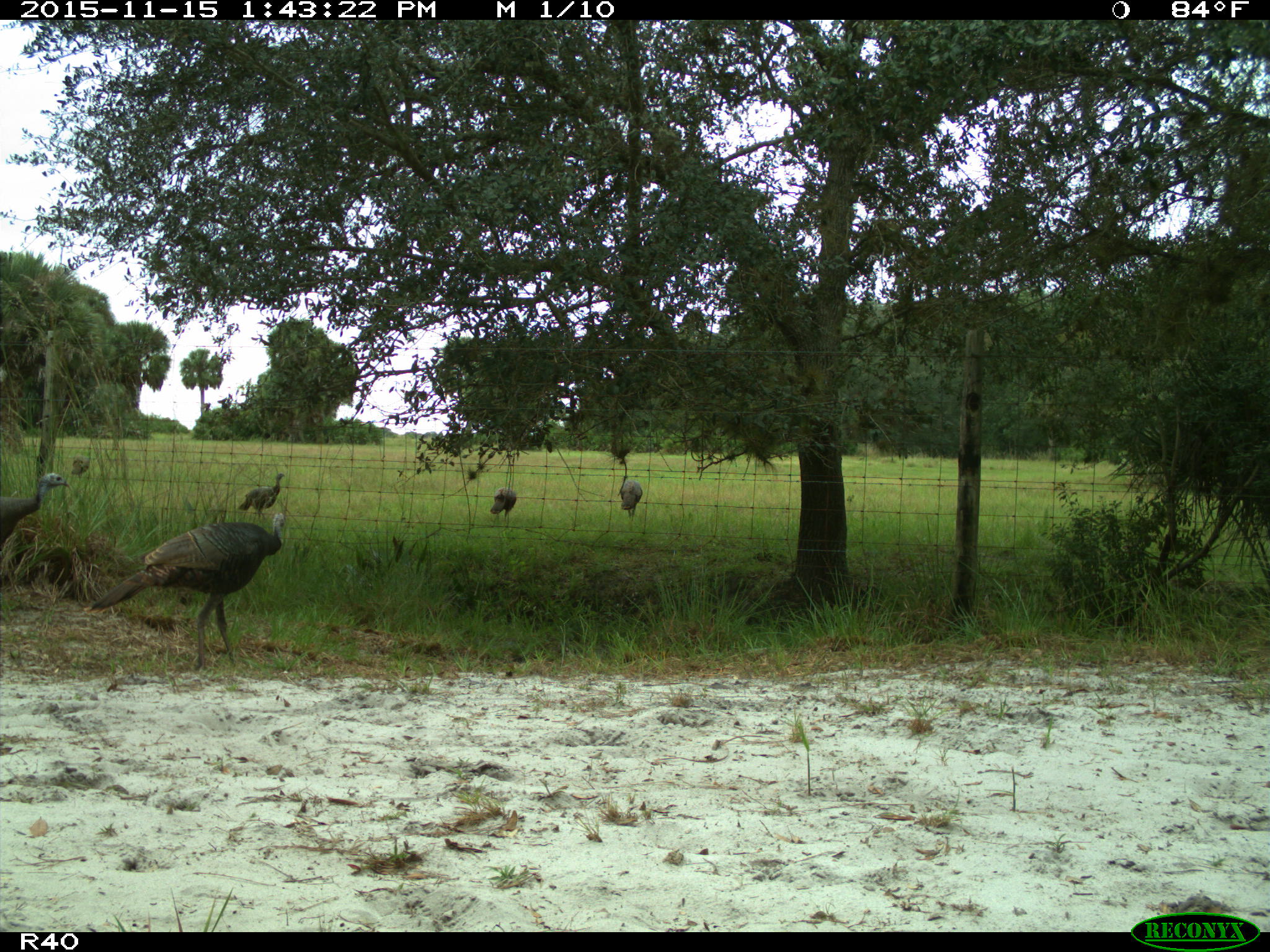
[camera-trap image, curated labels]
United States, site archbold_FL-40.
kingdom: Animalia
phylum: Chordata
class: Aves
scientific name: Aves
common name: birds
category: unidentified bird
Unidentified bird (birds) (Aves).